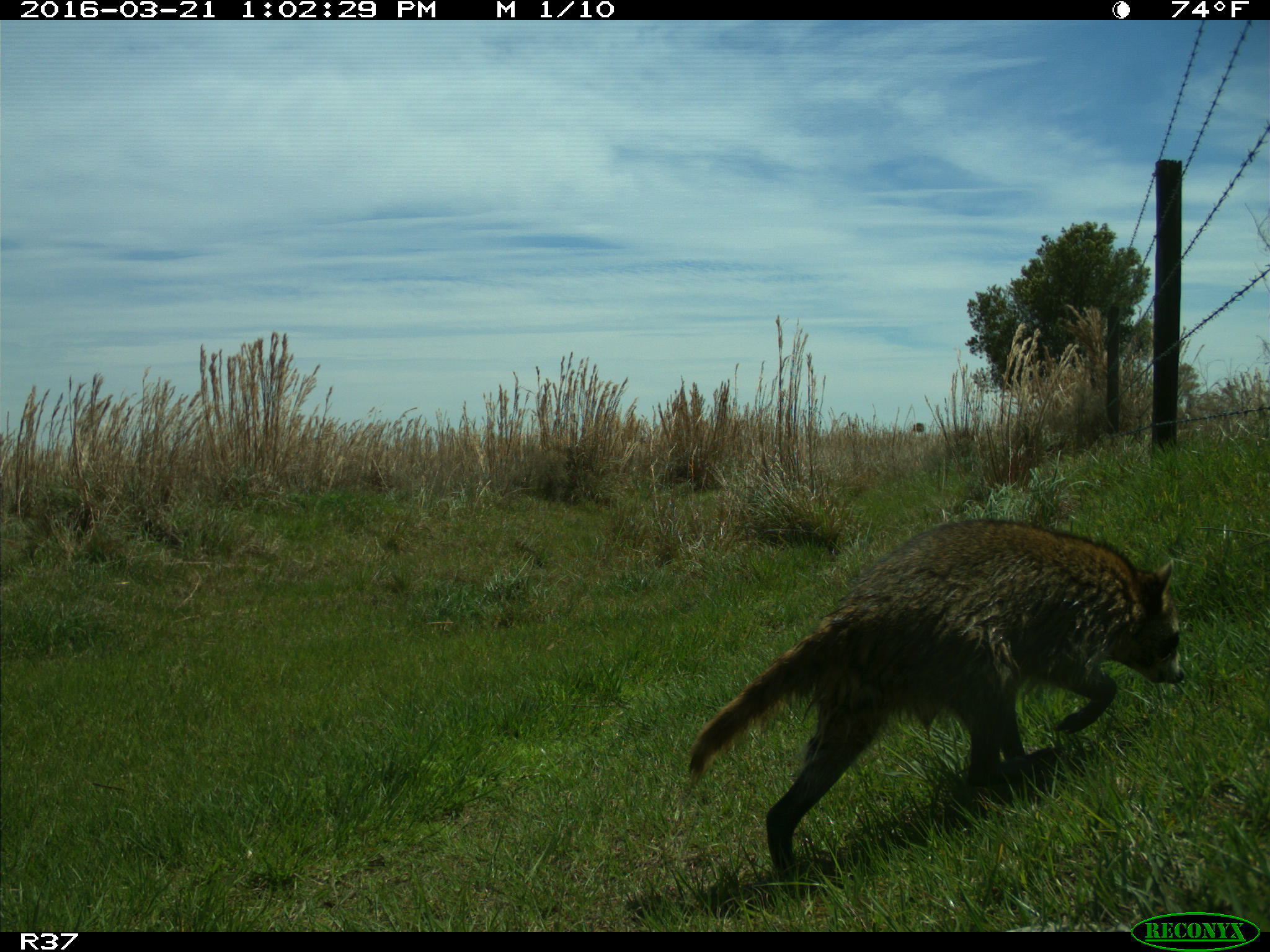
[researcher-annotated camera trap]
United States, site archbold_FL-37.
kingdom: Animalia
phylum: Chordata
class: Mammalia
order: Carnivora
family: Procyonidae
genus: Procyon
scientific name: Procyon lotor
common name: common raccoon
Procyon lotor (common raccoon).